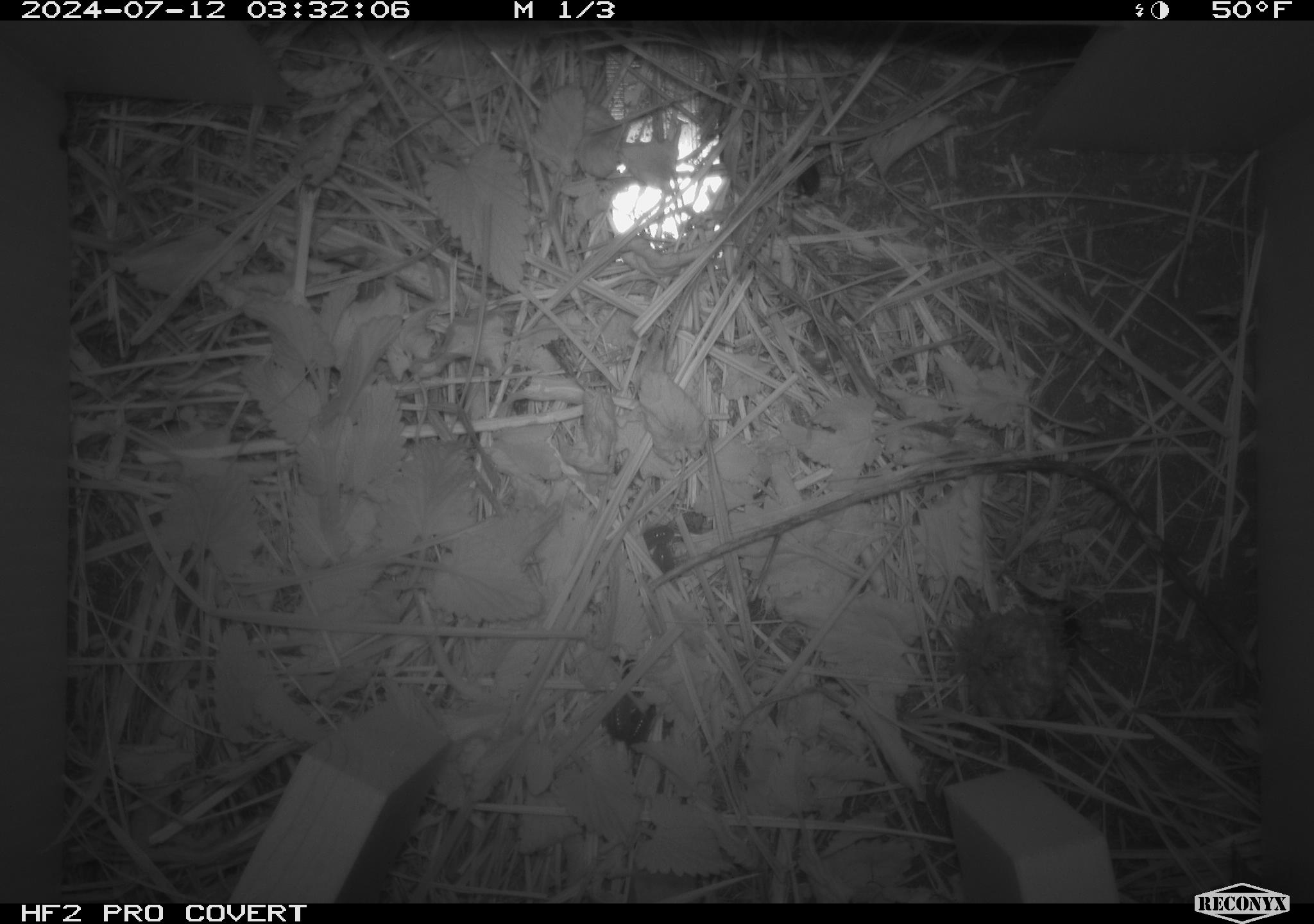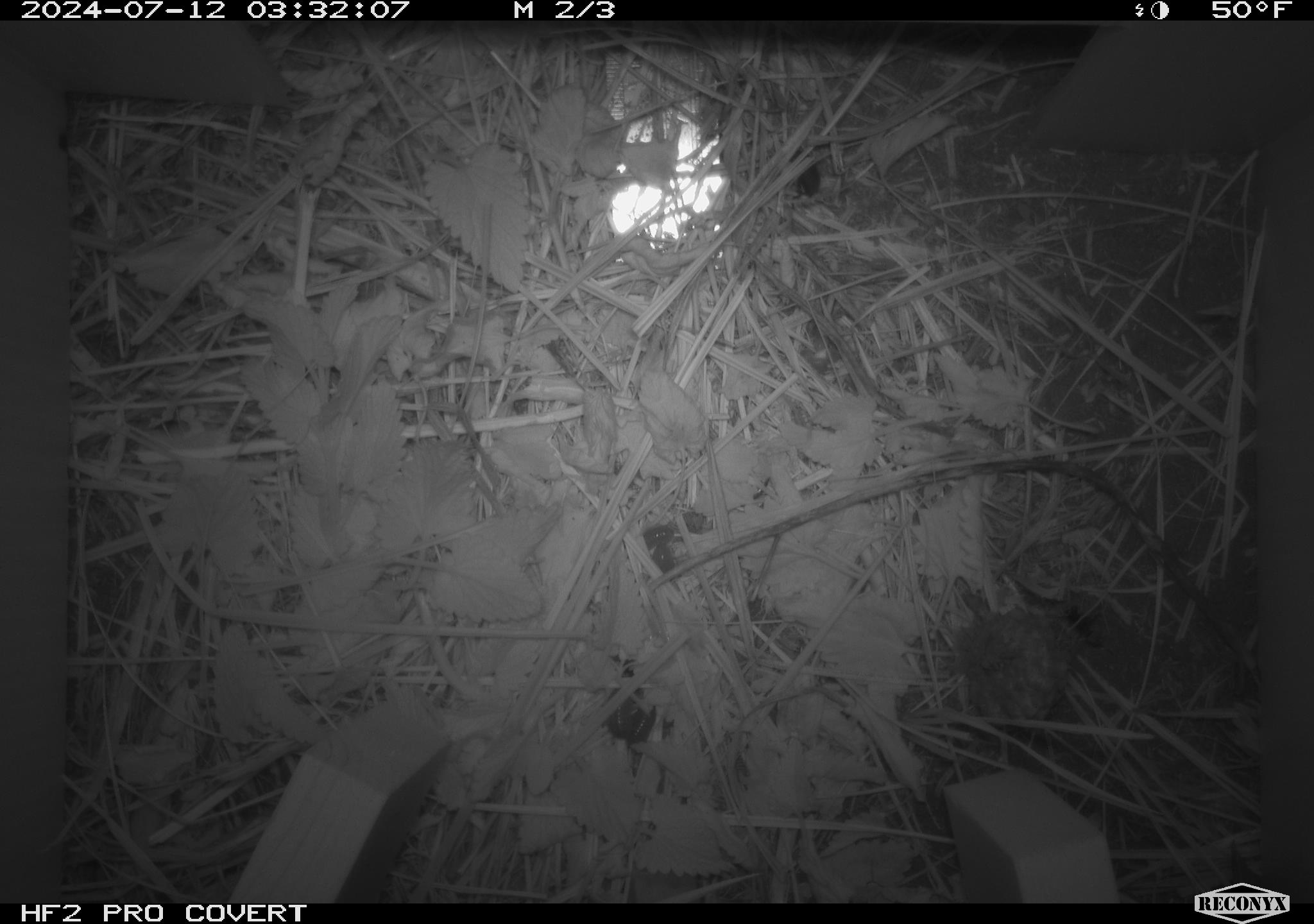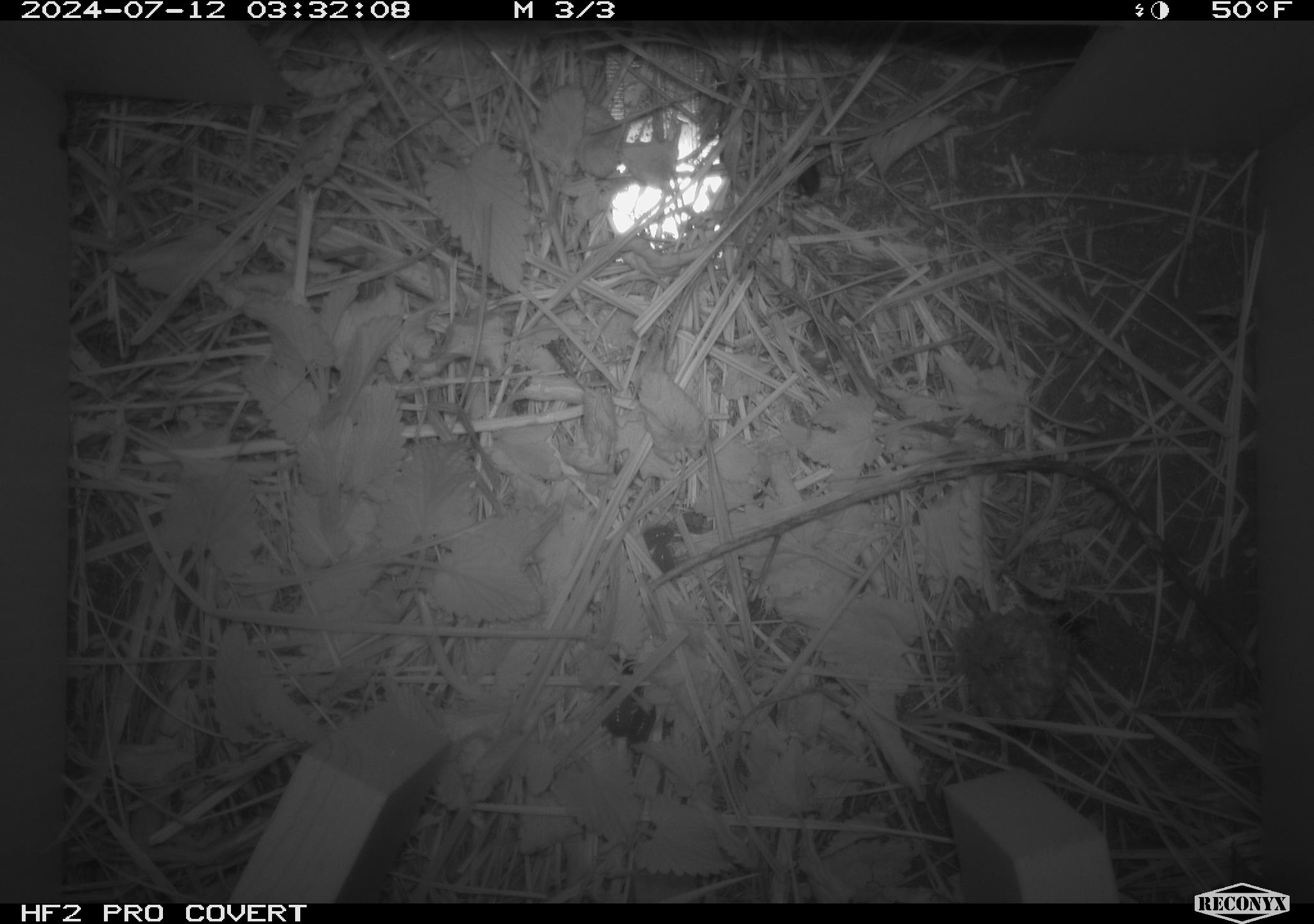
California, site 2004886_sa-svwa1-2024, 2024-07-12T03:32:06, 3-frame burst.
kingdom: Animalia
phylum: Arthropoda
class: Malacostraca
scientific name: Malacostraca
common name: amphipods, crabs, isopods, krill, lobsters and shrimps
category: malacostracan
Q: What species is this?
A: Malacostracan (amphipods, crabs, isopods, krill, lobsters and shrimps) (Malacostraca).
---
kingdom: Animalia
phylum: Arthropoda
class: Insecta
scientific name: Insecta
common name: insect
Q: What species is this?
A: Insect (Insecta).